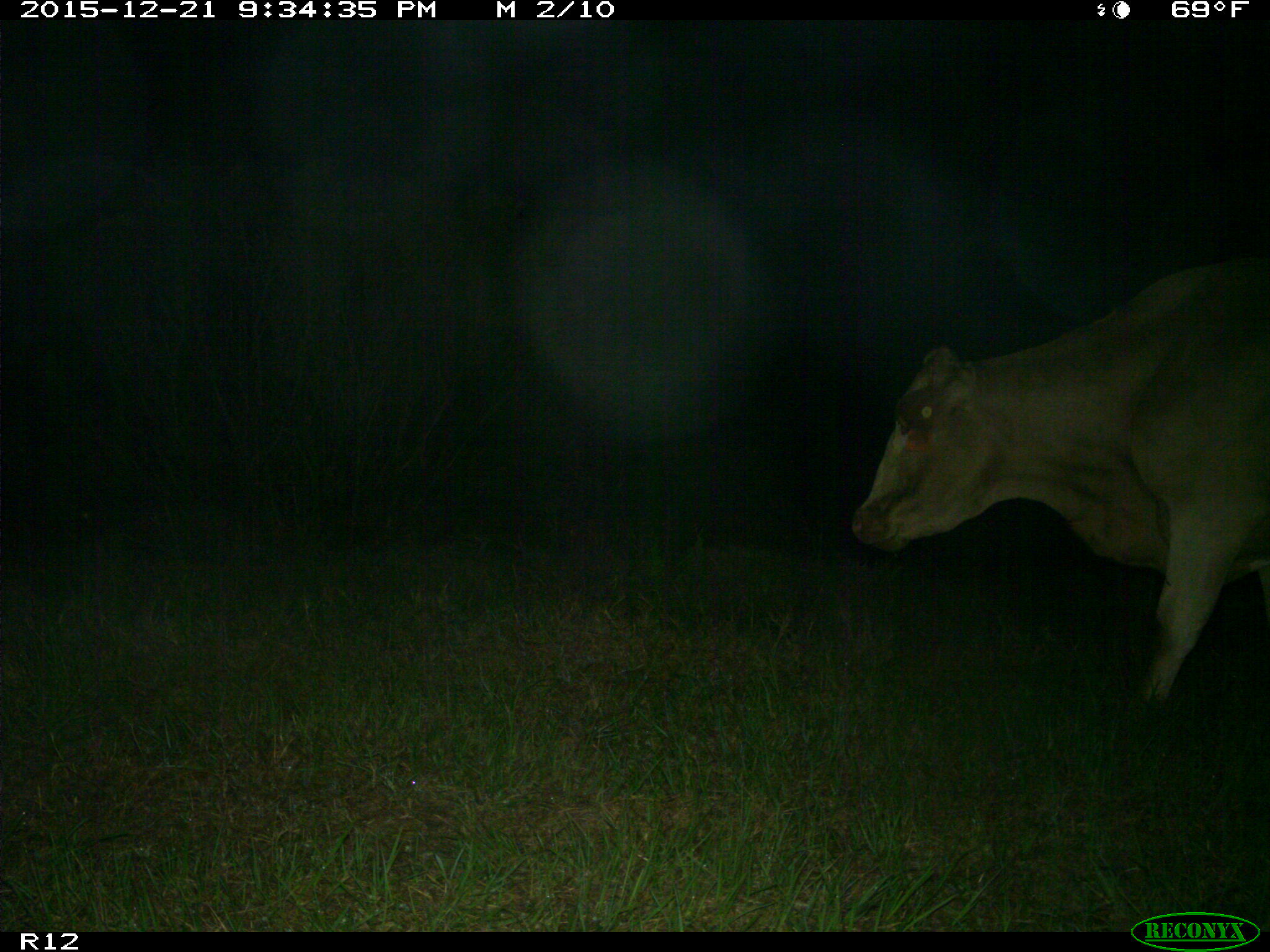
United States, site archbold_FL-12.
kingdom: Animalia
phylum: Chordata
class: Mammalia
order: Artiodactyla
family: Bovidae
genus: Bos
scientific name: Bos taurus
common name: domestic cow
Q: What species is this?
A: Bos taurus (domestic cow).